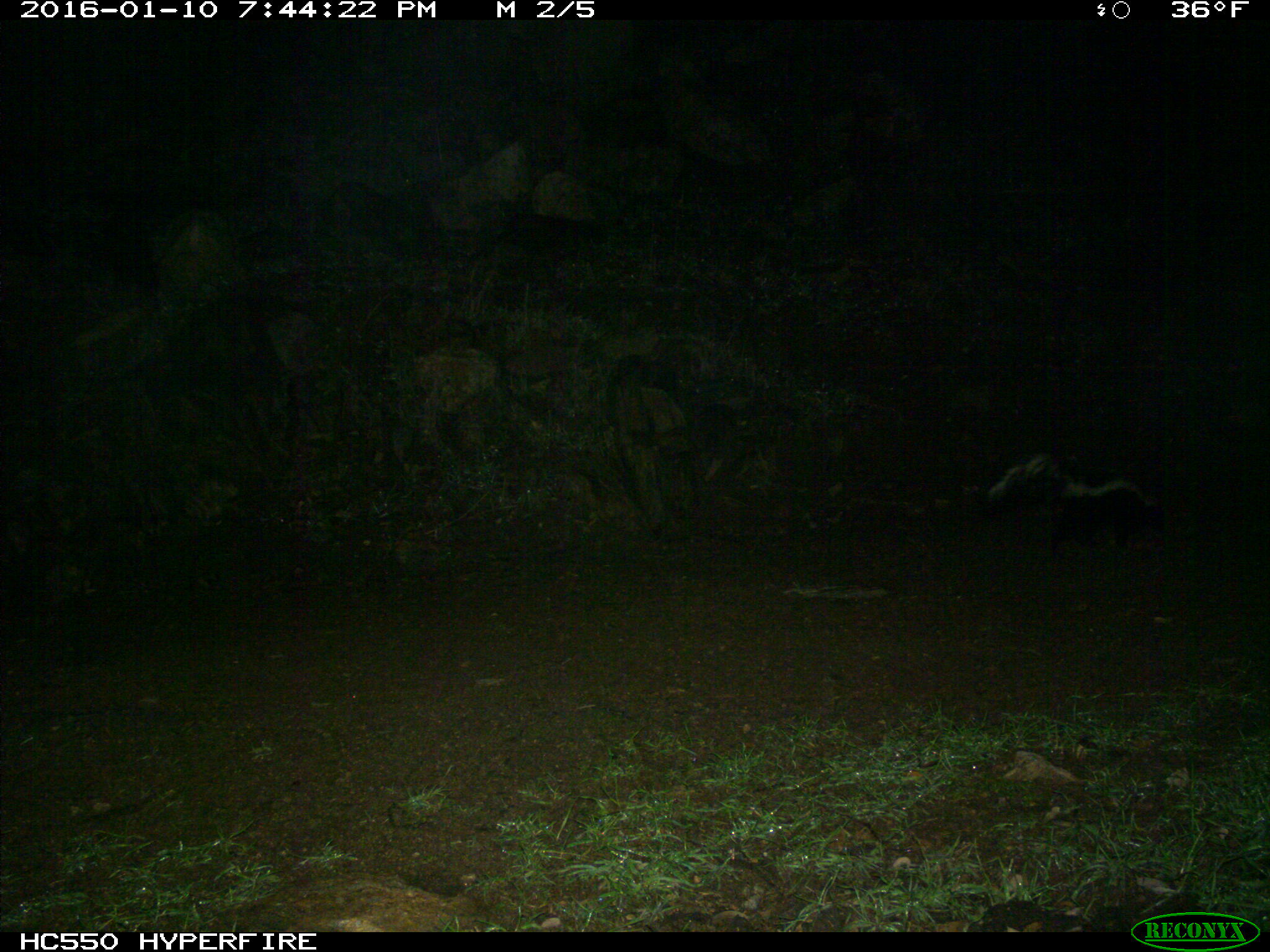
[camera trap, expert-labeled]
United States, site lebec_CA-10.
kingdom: Animalia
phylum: Chordata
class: Mammalia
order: Carnivora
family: Mephitidae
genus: Mephitis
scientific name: Mephitis mephitis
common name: striped skunk